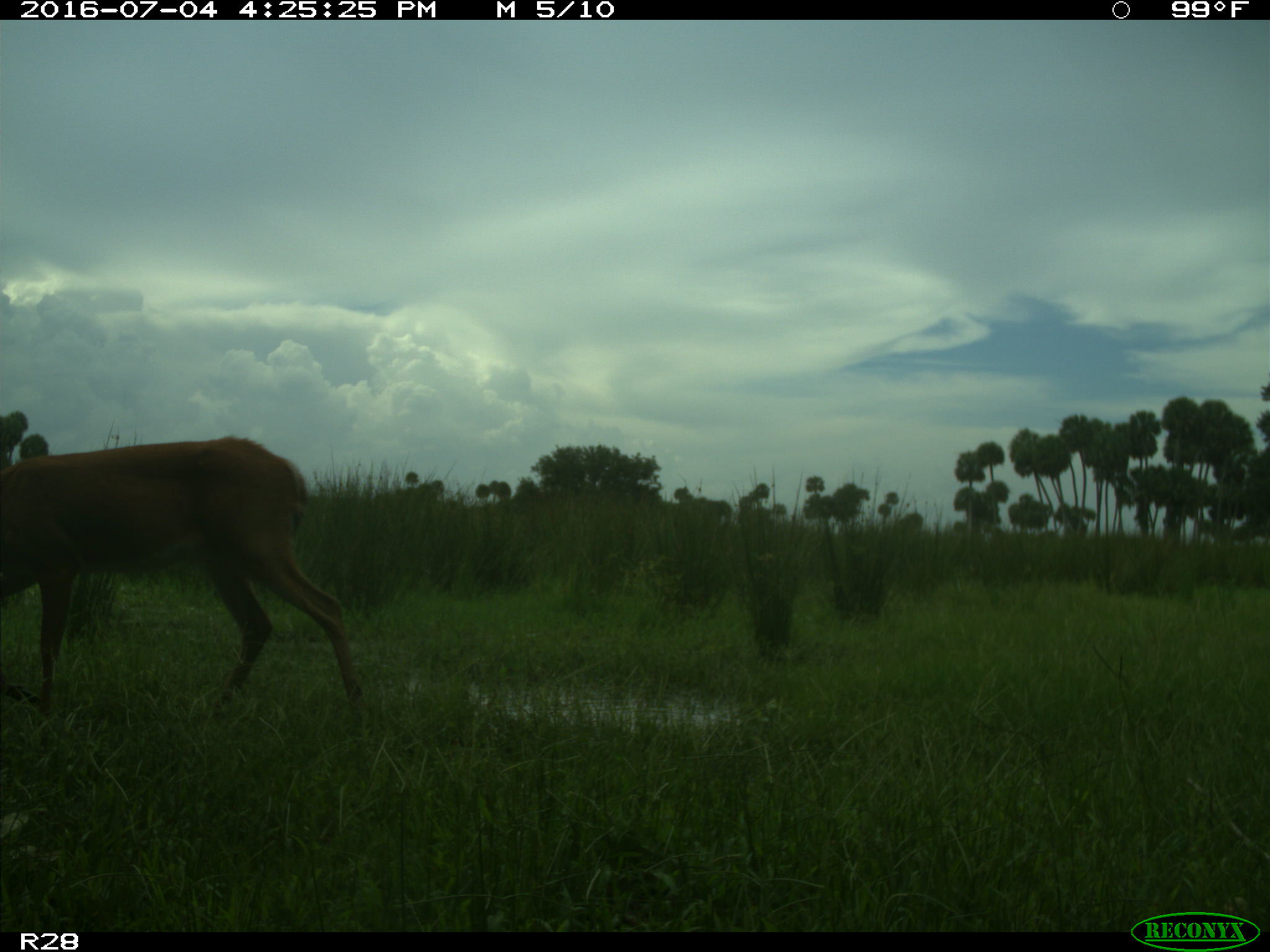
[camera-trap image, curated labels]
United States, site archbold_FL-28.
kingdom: Animalia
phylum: Chordata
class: Mammalia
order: Artiodactyla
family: Cervidae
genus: Odocoileus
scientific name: Odocoileus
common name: deer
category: unidentified deer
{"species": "unidentified deer (deer) (Odocoileus)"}